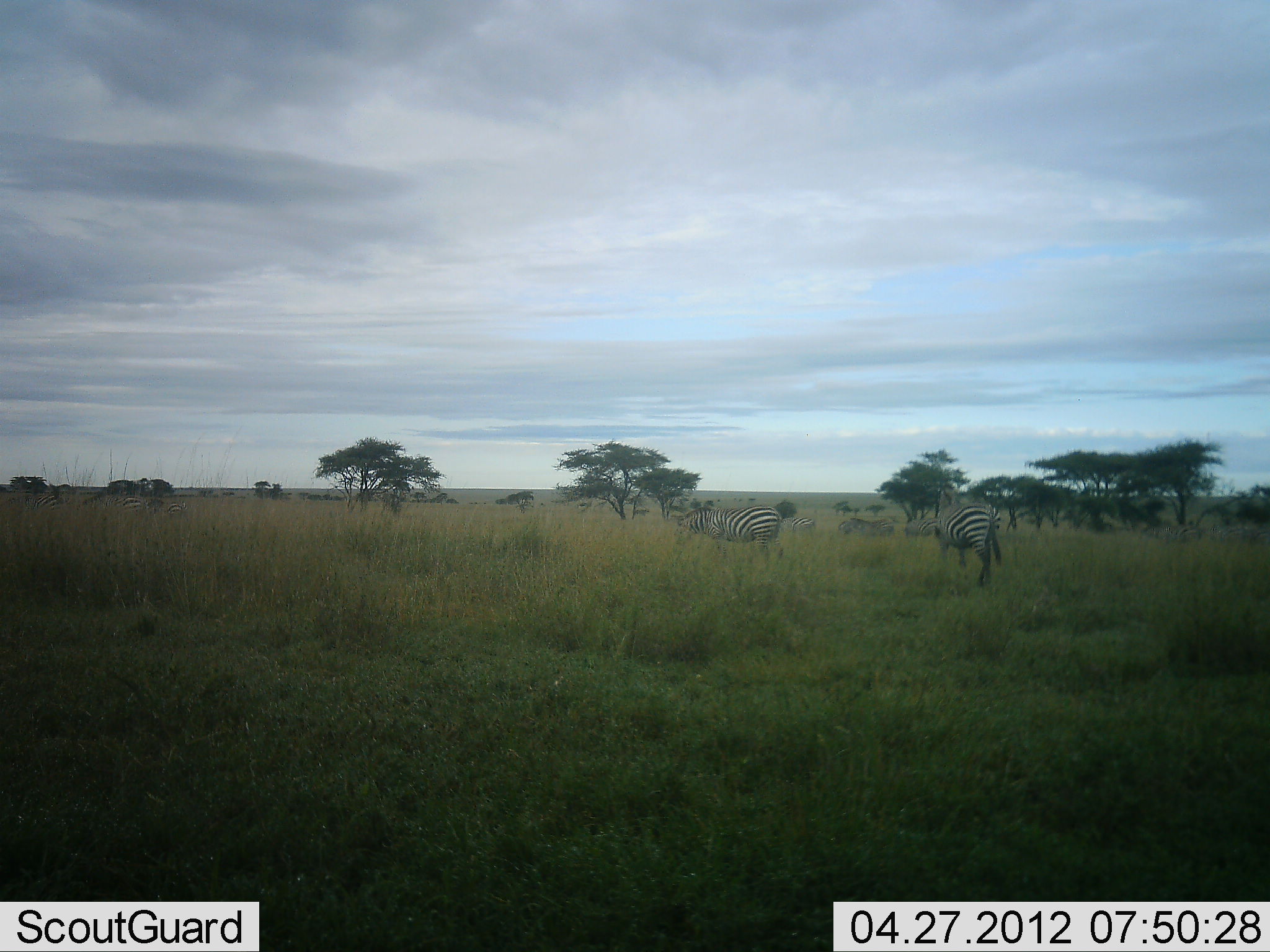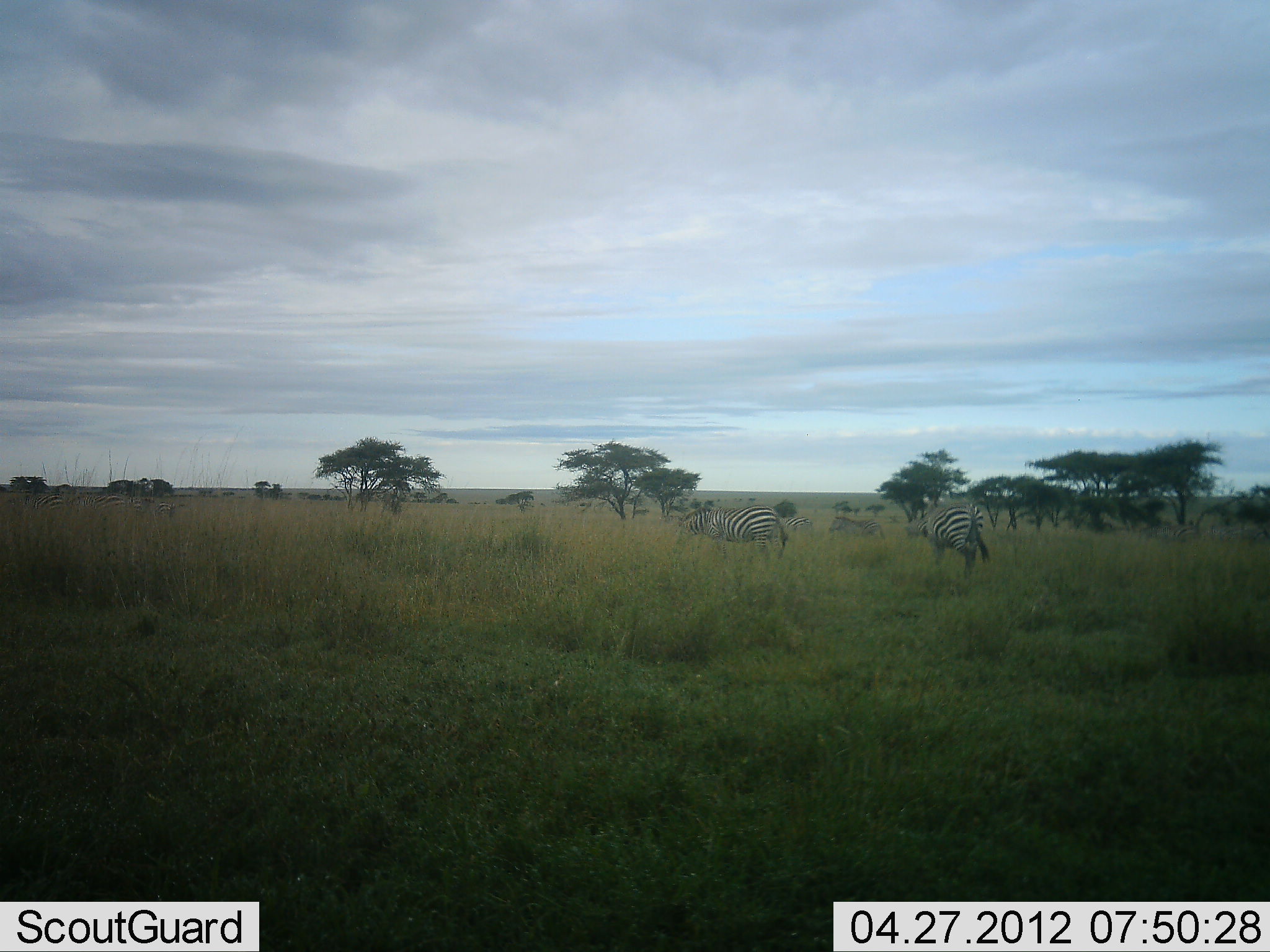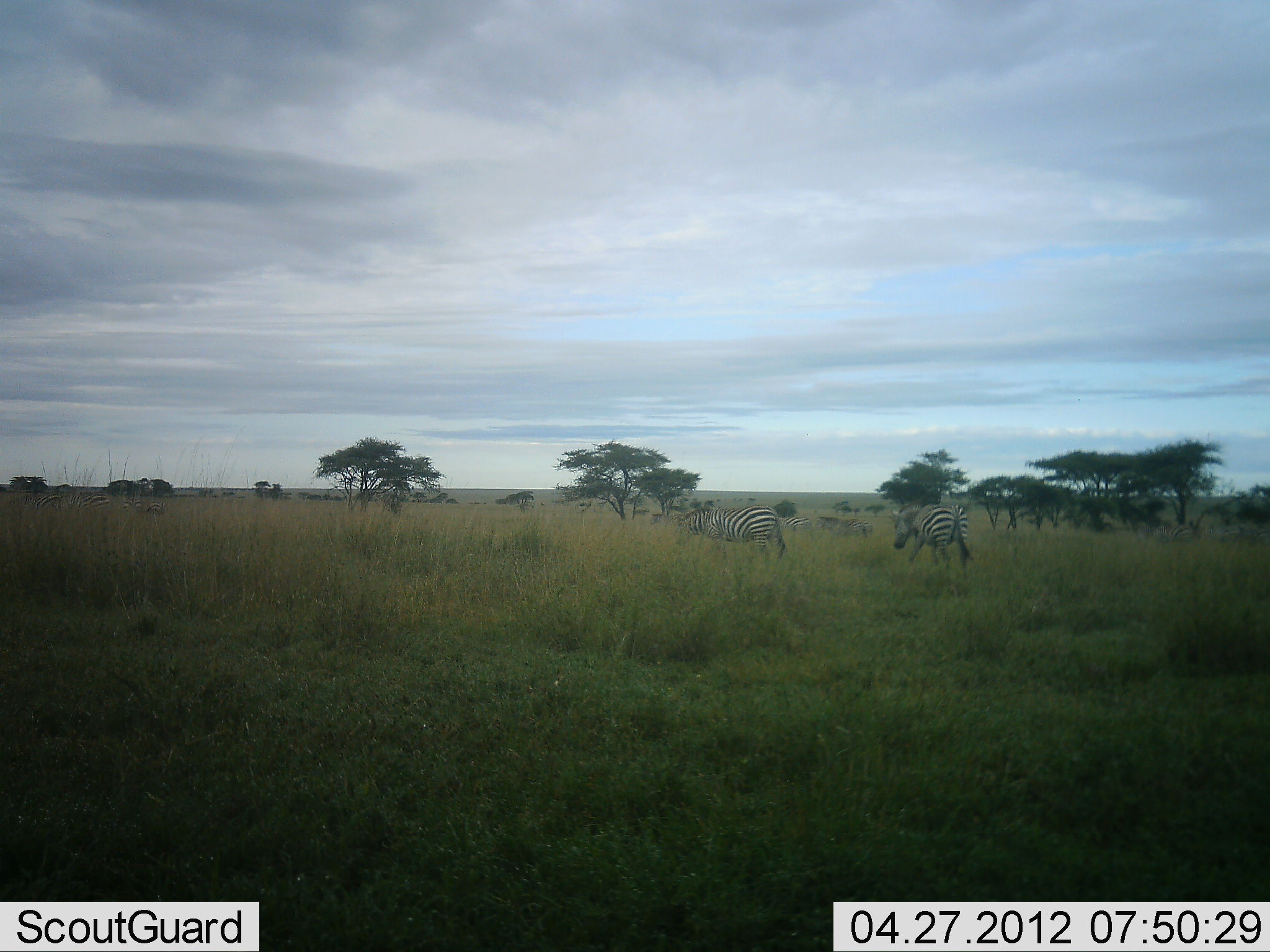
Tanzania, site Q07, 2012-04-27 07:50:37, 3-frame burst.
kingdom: Animalia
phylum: Chordata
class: Mammalia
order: Perissodactyla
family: Equidae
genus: Equus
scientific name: Equus quagga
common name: plains zebra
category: zebra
Zebra (plains zebra) (Equus quagga), count 3. Behavior (volunteer vote fractions): standing 50%, resting 0%, moving 83%, interacting 0%. Young present (vote fraction): 0%. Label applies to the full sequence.